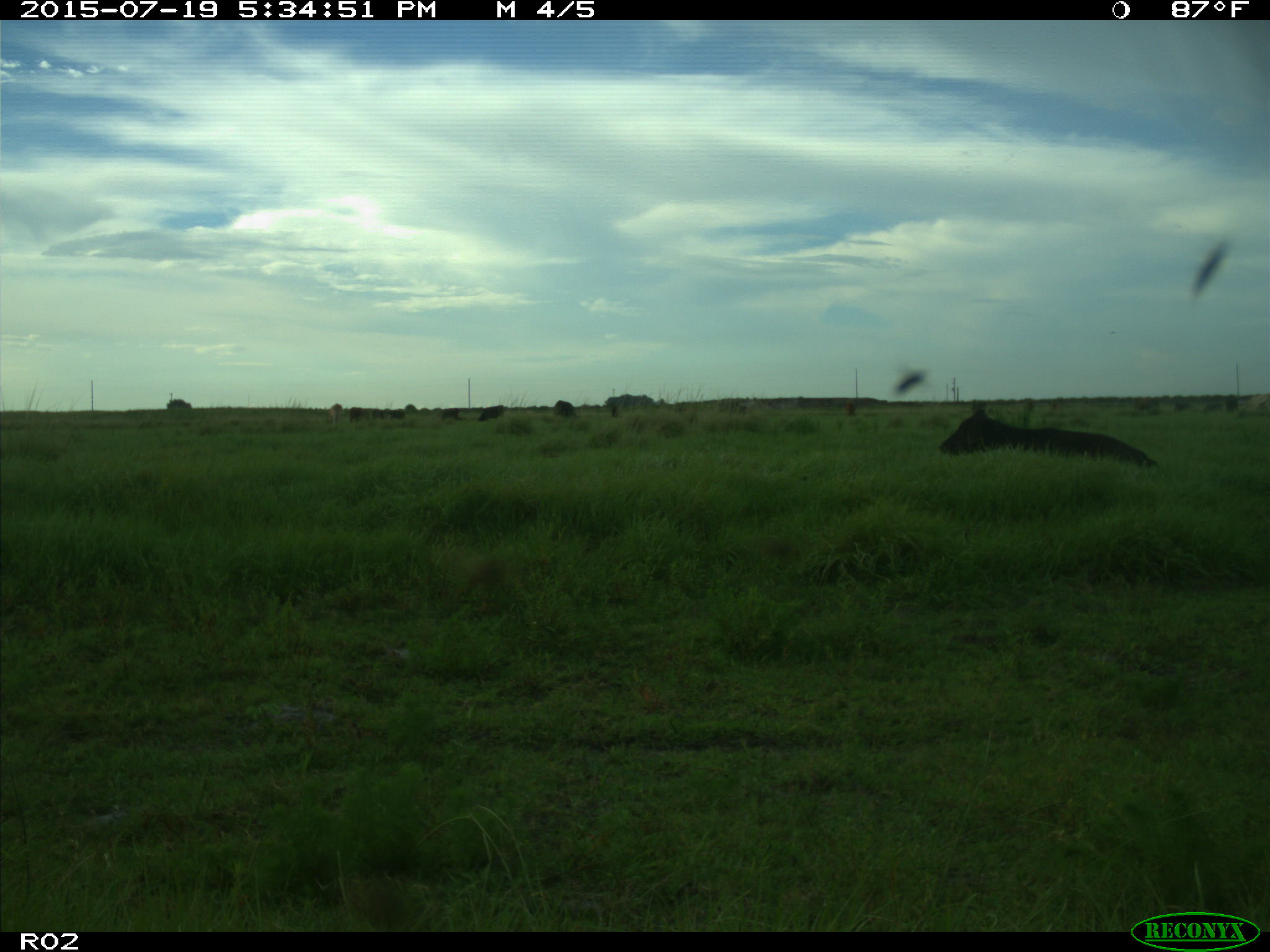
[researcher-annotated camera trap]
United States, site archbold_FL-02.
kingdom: Animalia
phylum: Chordata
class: Mammalia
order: Artiodactyla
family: Bovidae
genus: Bos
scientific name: Bos taurus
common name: domestic cow